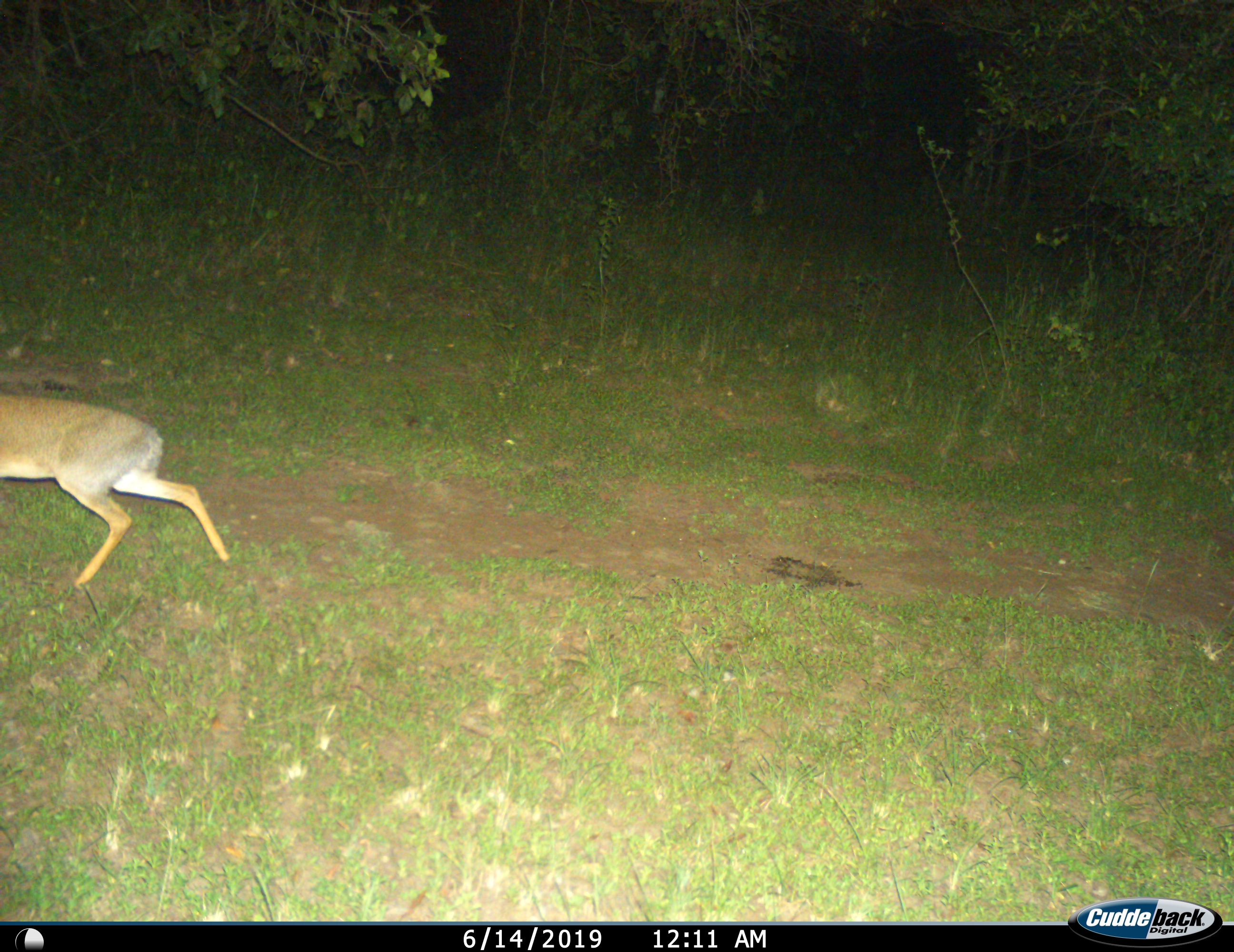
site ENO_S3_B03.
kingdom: Animalia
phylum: Chordata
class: Mammalia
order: Artiodactyla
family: Bovidae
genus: Madoqua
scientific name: Madoqua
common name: dik-dik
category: dikdik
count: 1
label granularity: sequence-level